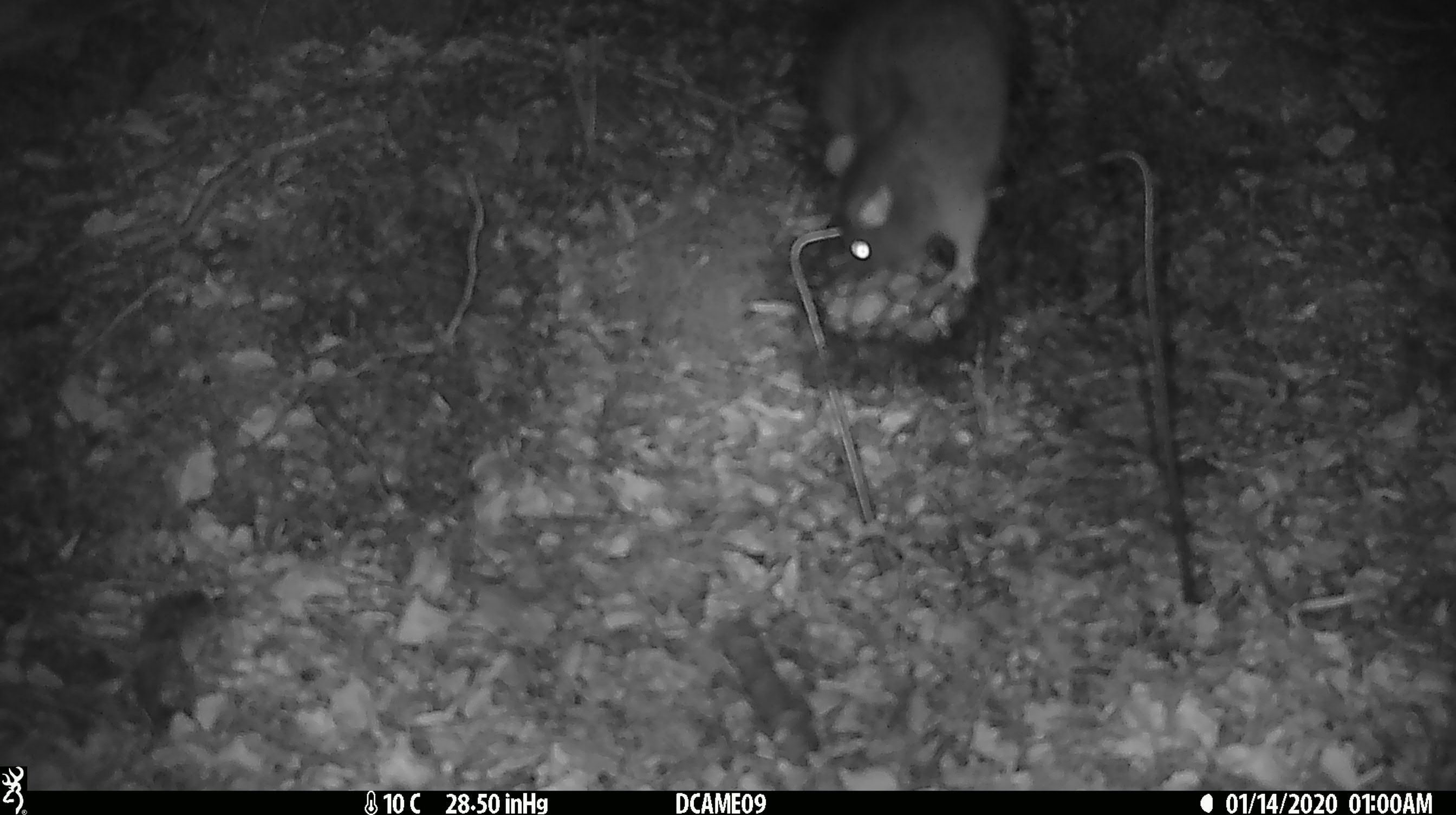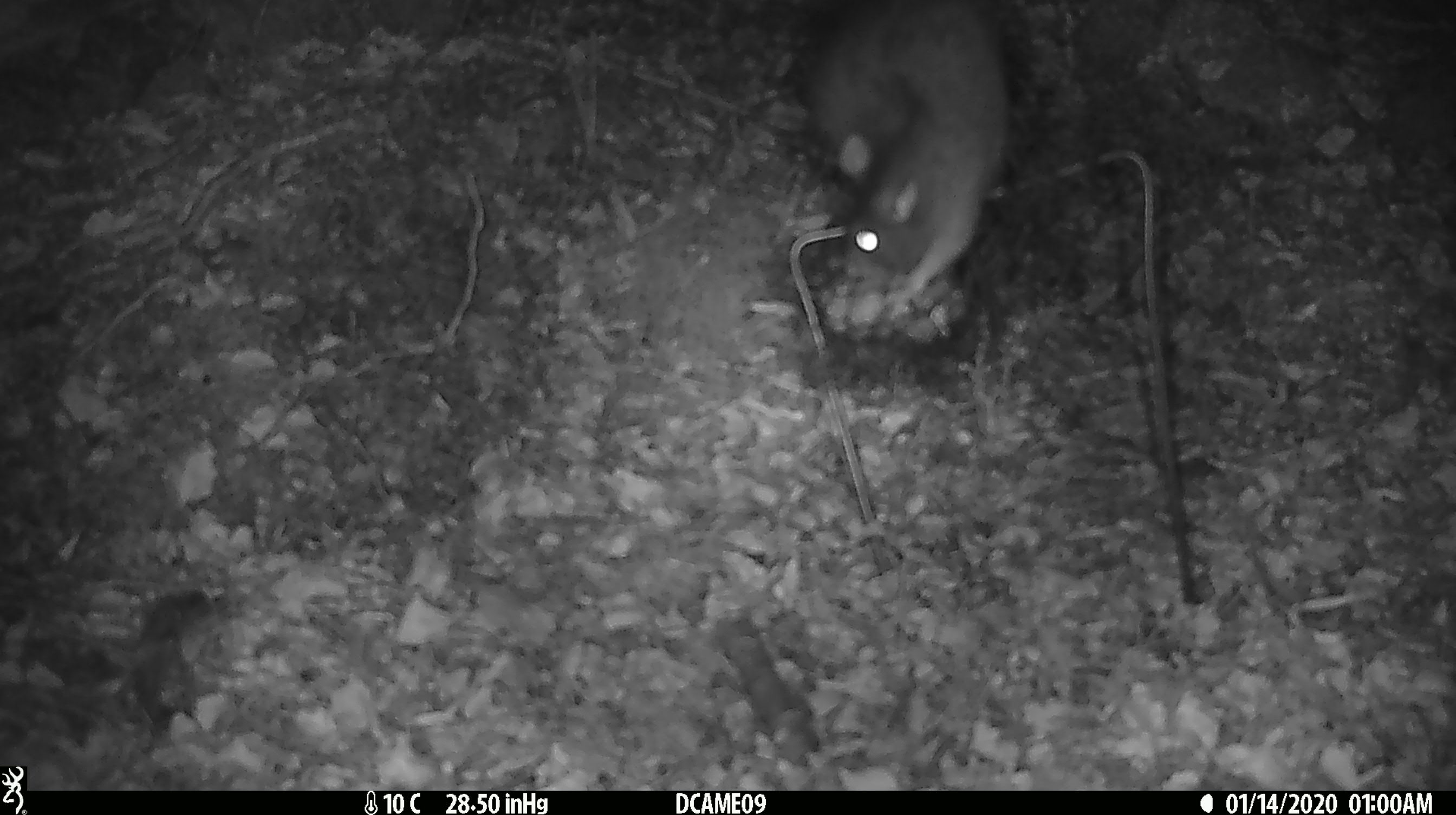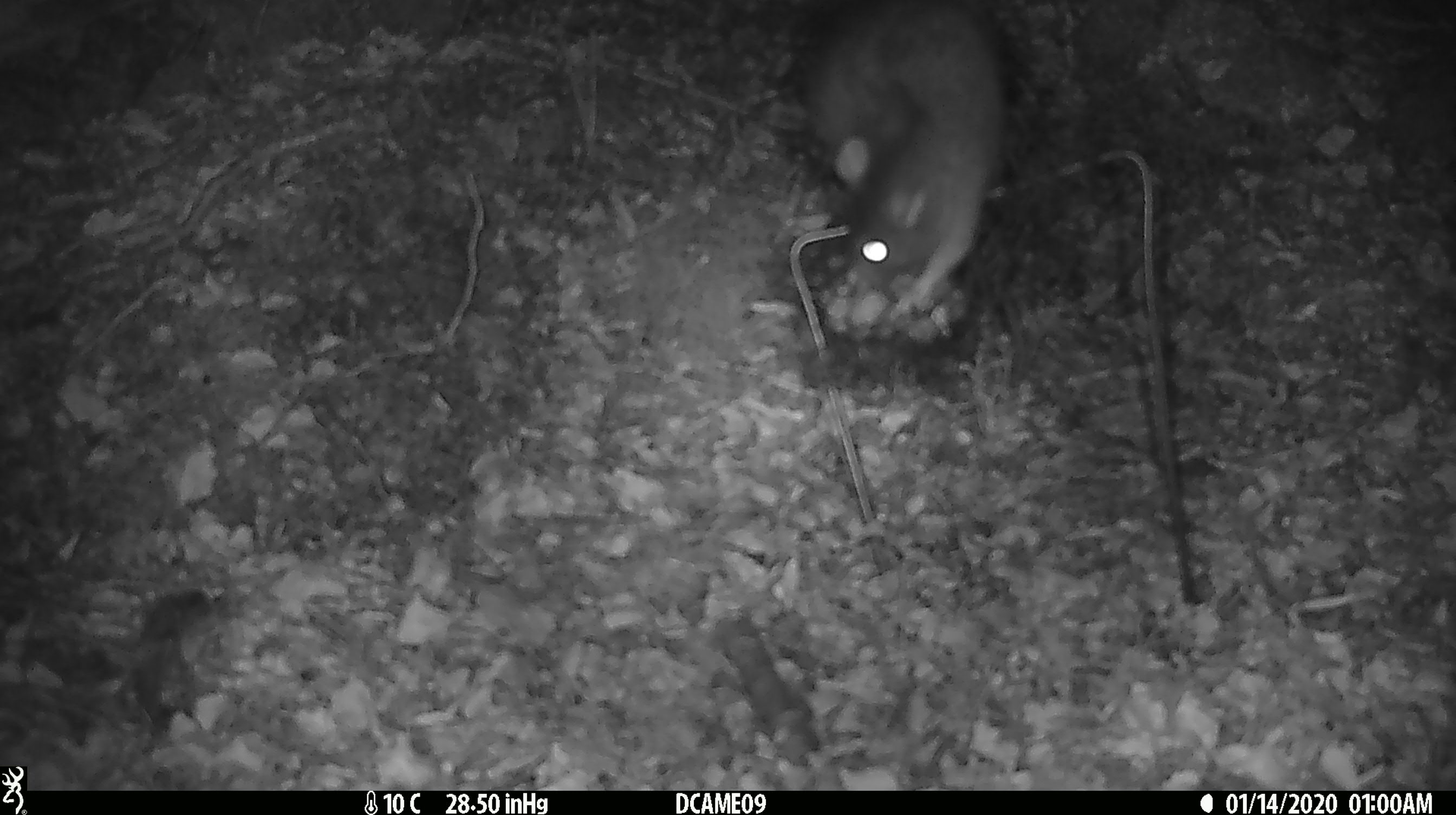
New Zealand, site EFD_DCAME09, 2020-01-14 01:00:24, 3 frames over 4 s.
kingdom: Animalia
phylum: Chordata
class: Mammalia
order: Rodentia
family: Muridae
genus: Rattus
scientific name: Rattus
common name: rat